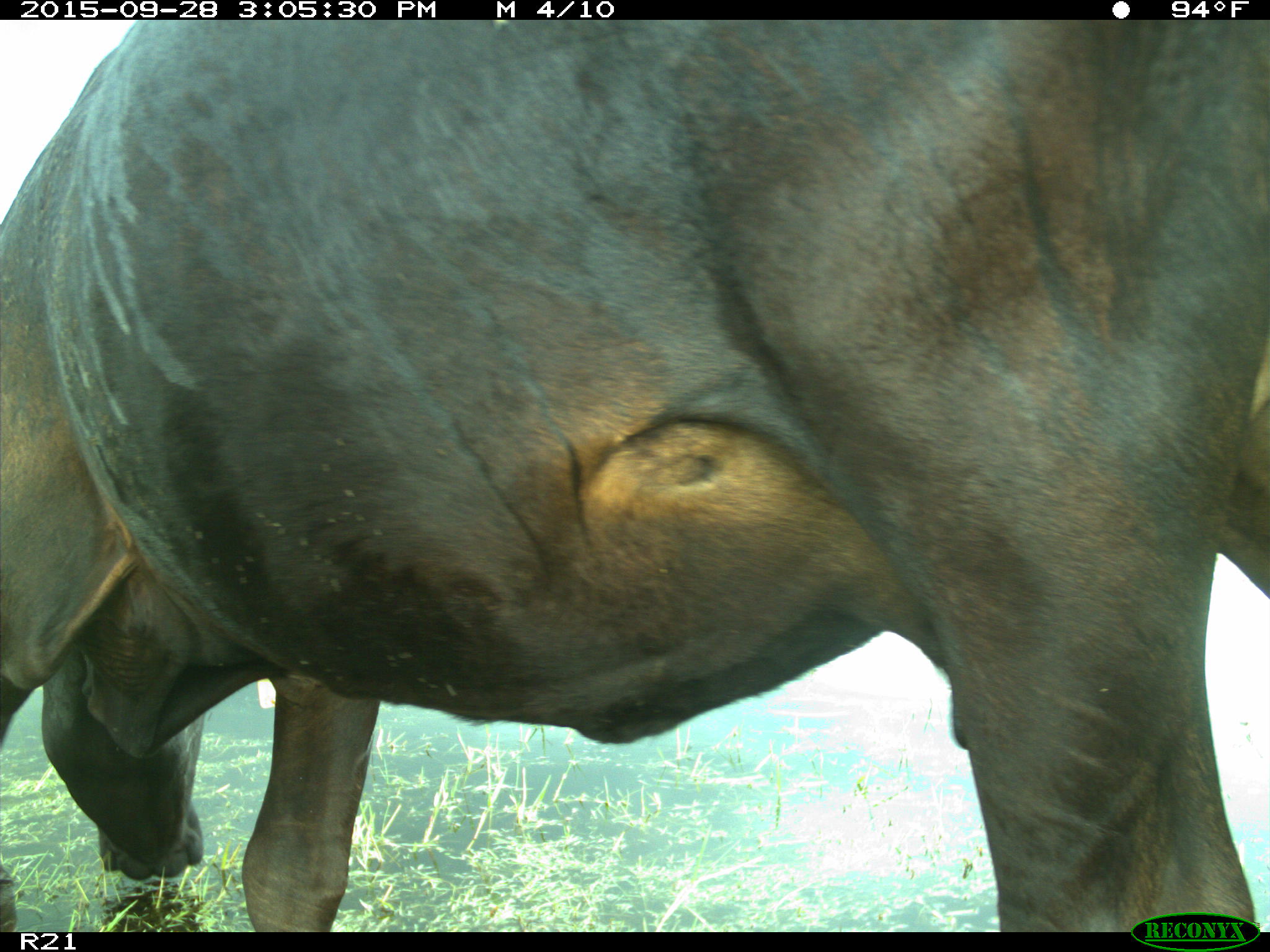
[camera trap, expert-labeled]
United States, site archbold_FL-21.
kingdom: Animalia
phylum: Chordata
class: Mammalia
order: Artiodactyla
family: Bovidae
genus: Bos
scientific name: Bos taurus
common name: domestic cow